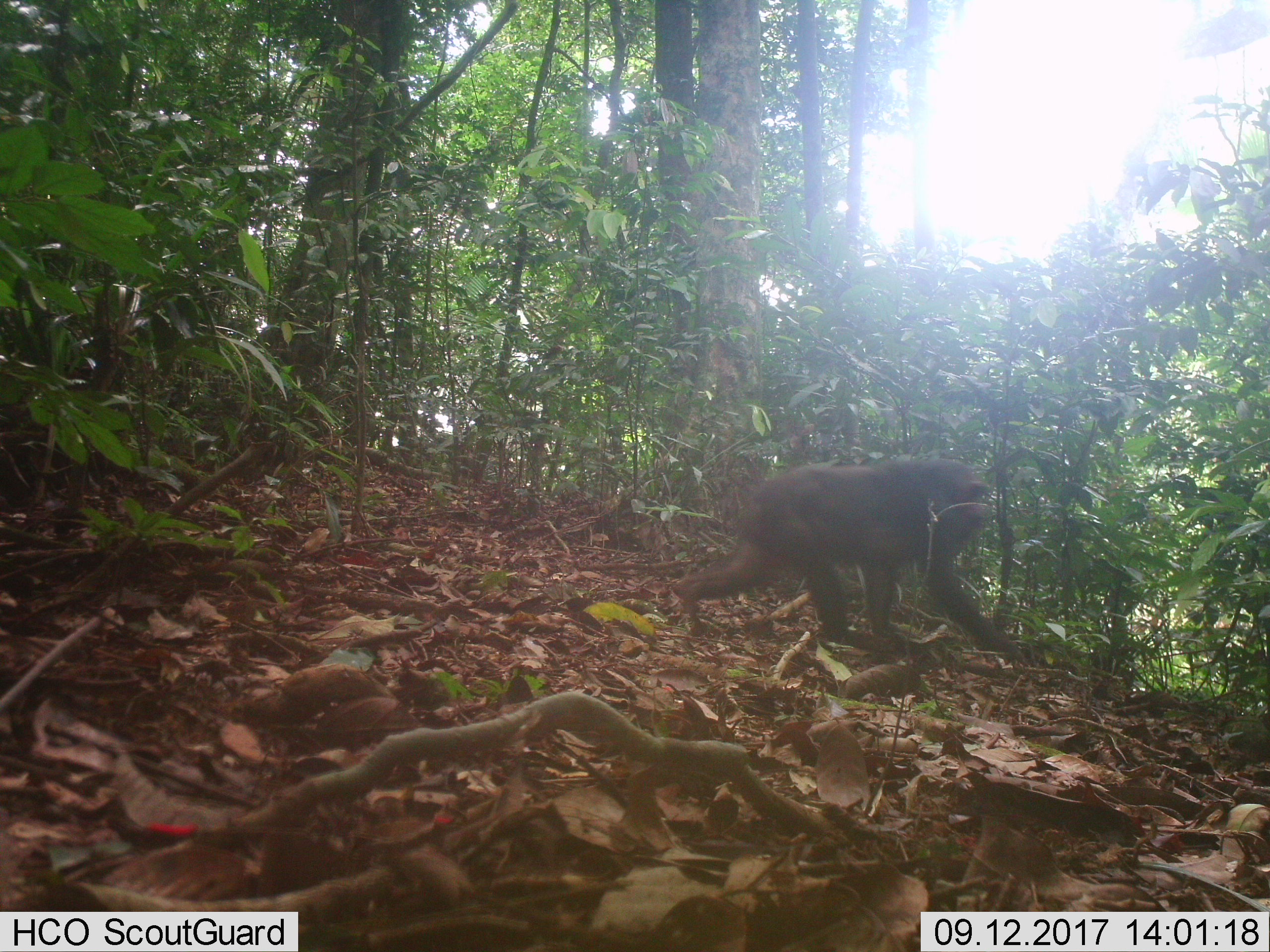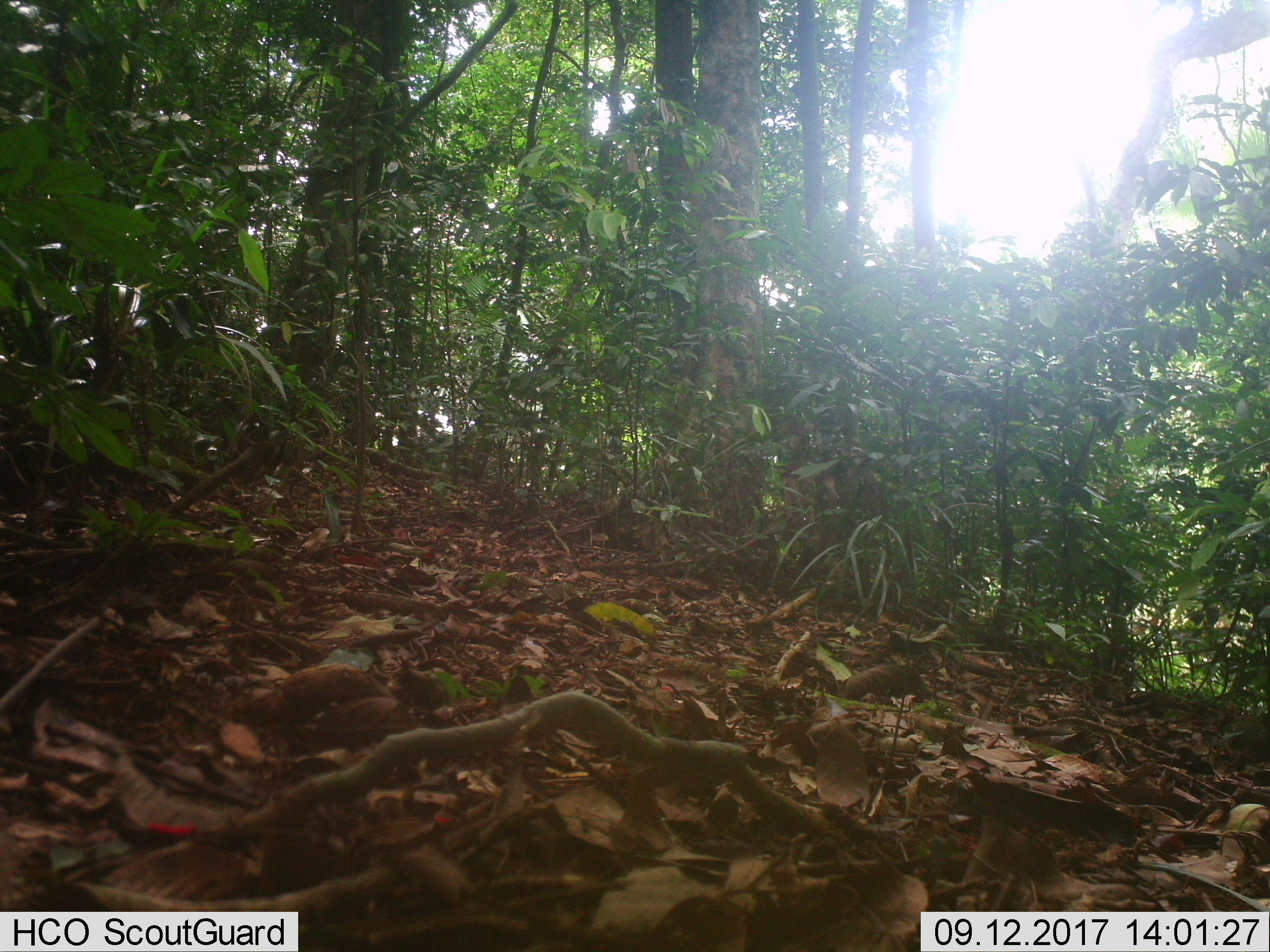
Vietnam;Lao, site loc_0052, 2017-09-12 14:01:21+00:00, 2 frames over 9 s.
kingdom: Animalia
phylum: Chordata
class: Mammalia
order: Primates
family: Cercopithecidae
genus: Macaca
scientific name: Macaca arctoides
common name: stump-tailed macaque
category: stump tailed macaque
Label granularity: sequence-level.